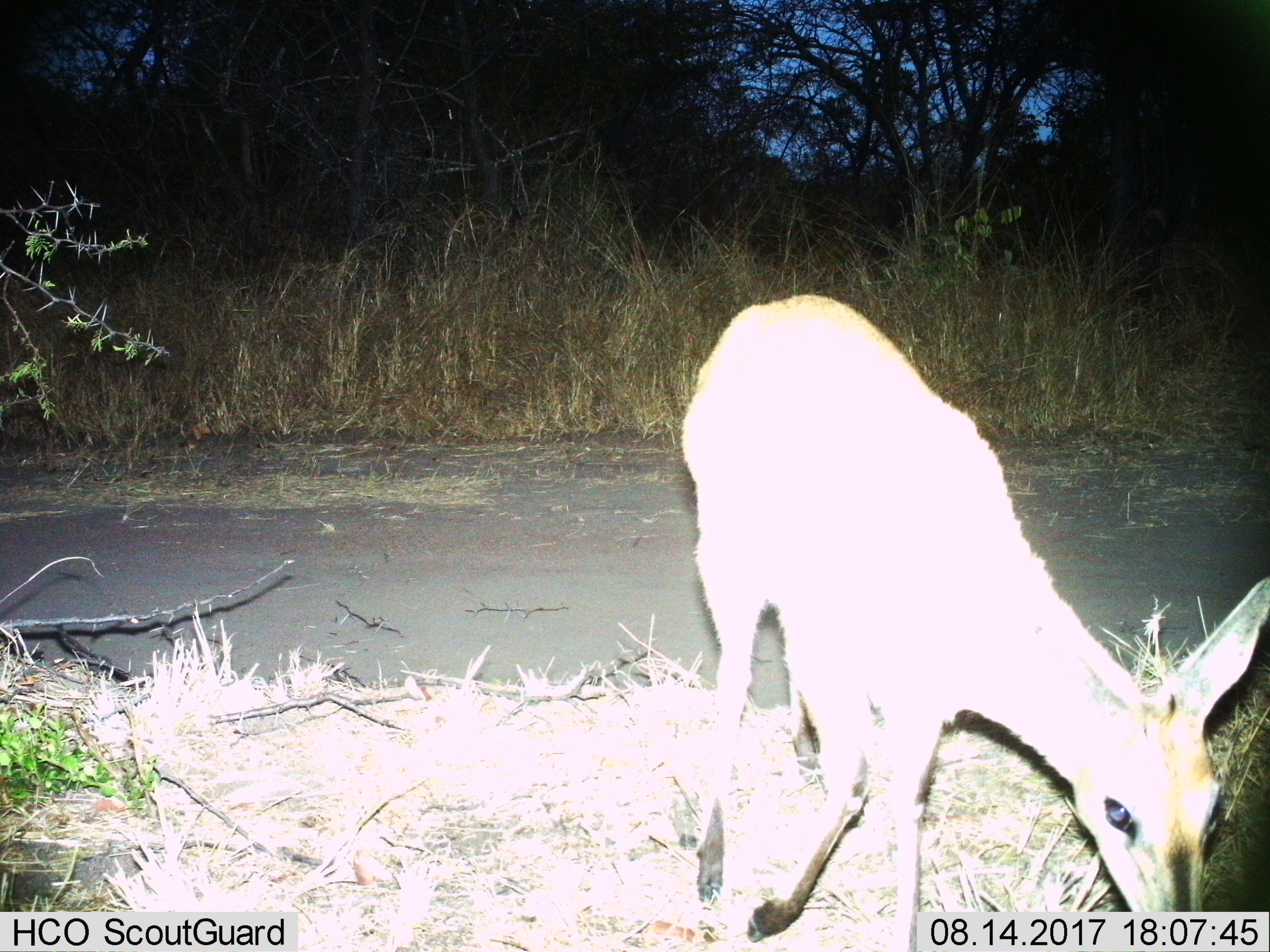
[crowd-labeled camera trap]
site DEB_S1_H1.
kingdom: Animalia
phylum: Chordata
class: Mammalia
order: Artiodactyla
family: Bovidae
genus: Sylvicapra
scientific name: Sylvicapra grimmia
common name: common duiker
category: duikercommongrey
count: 1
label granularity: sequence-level